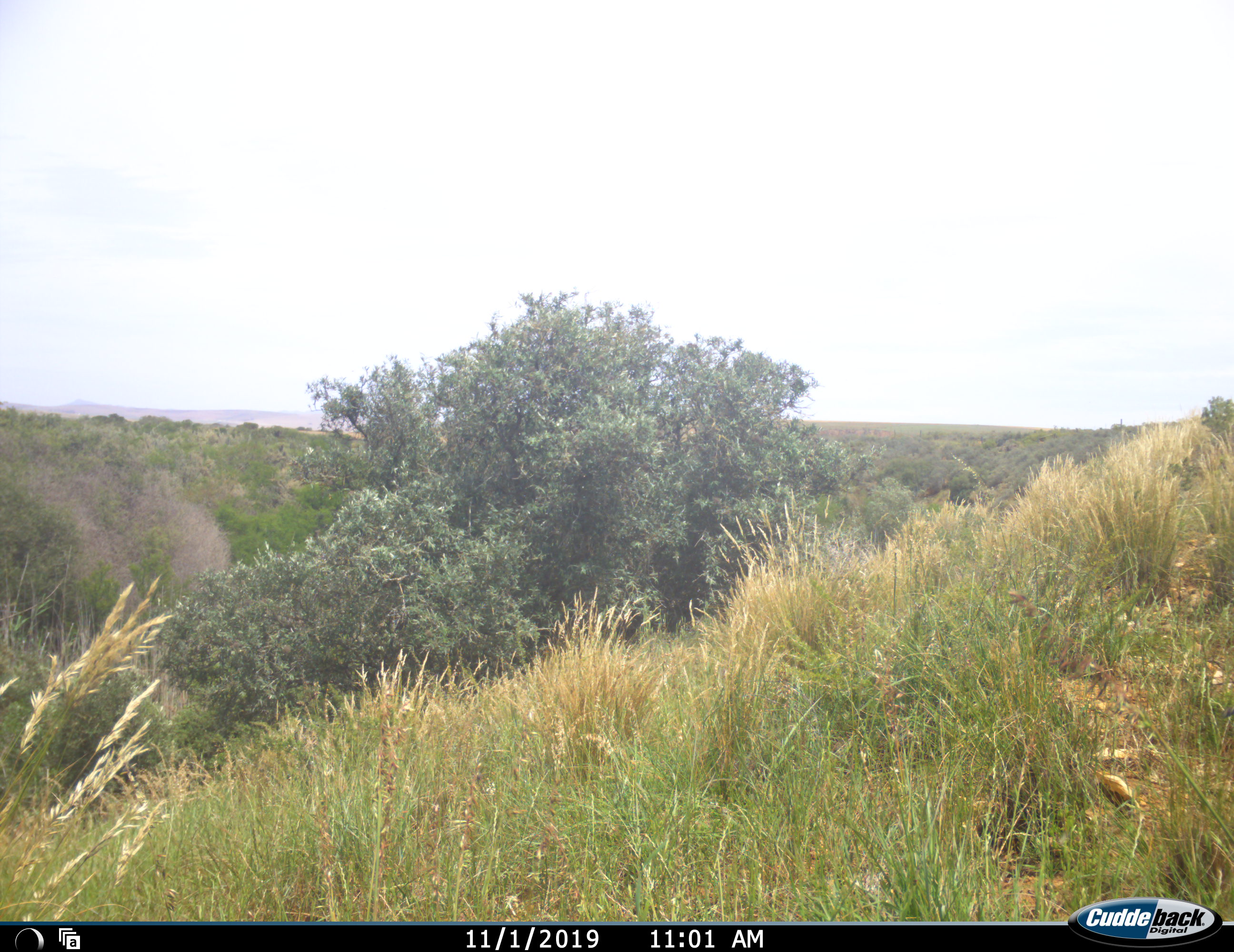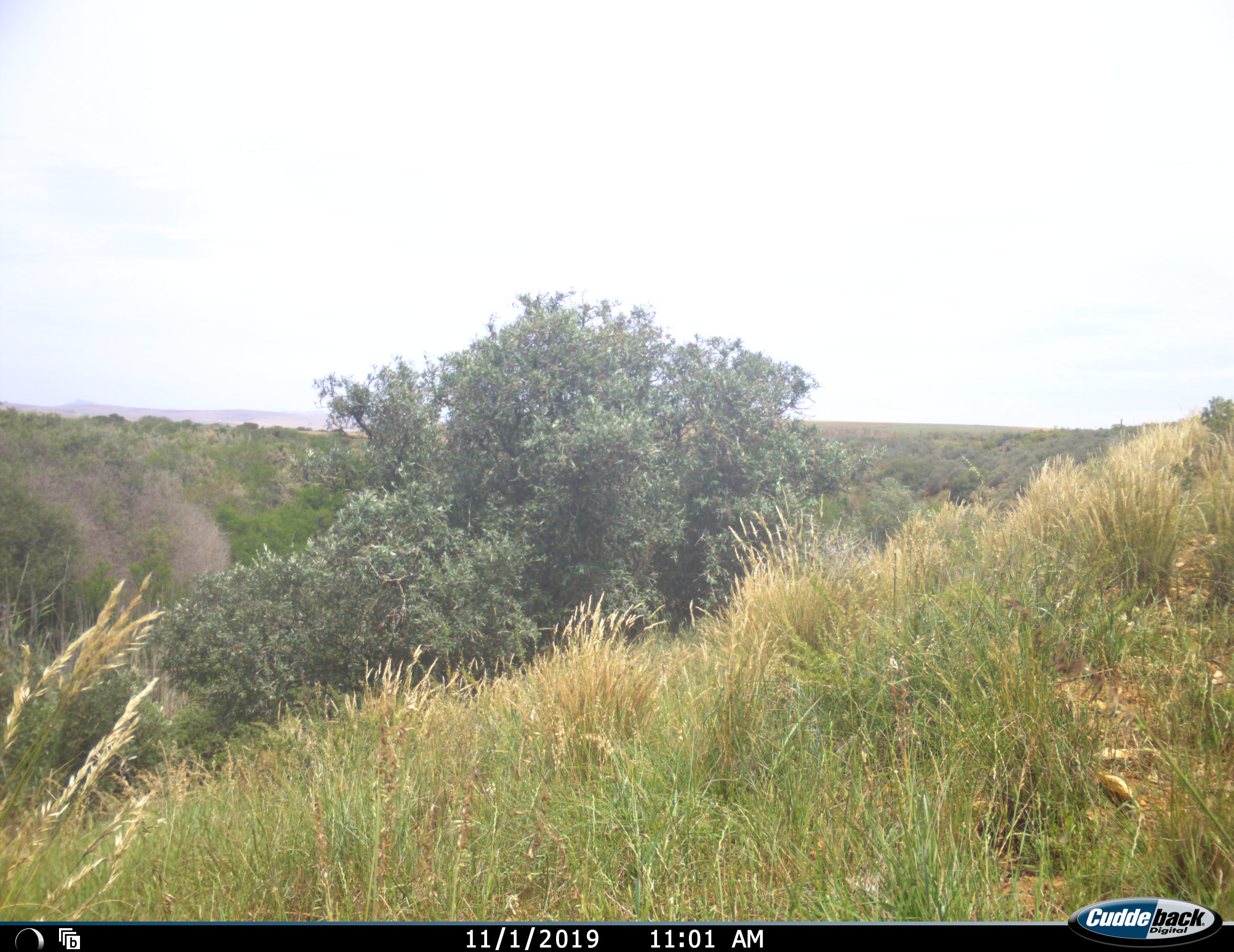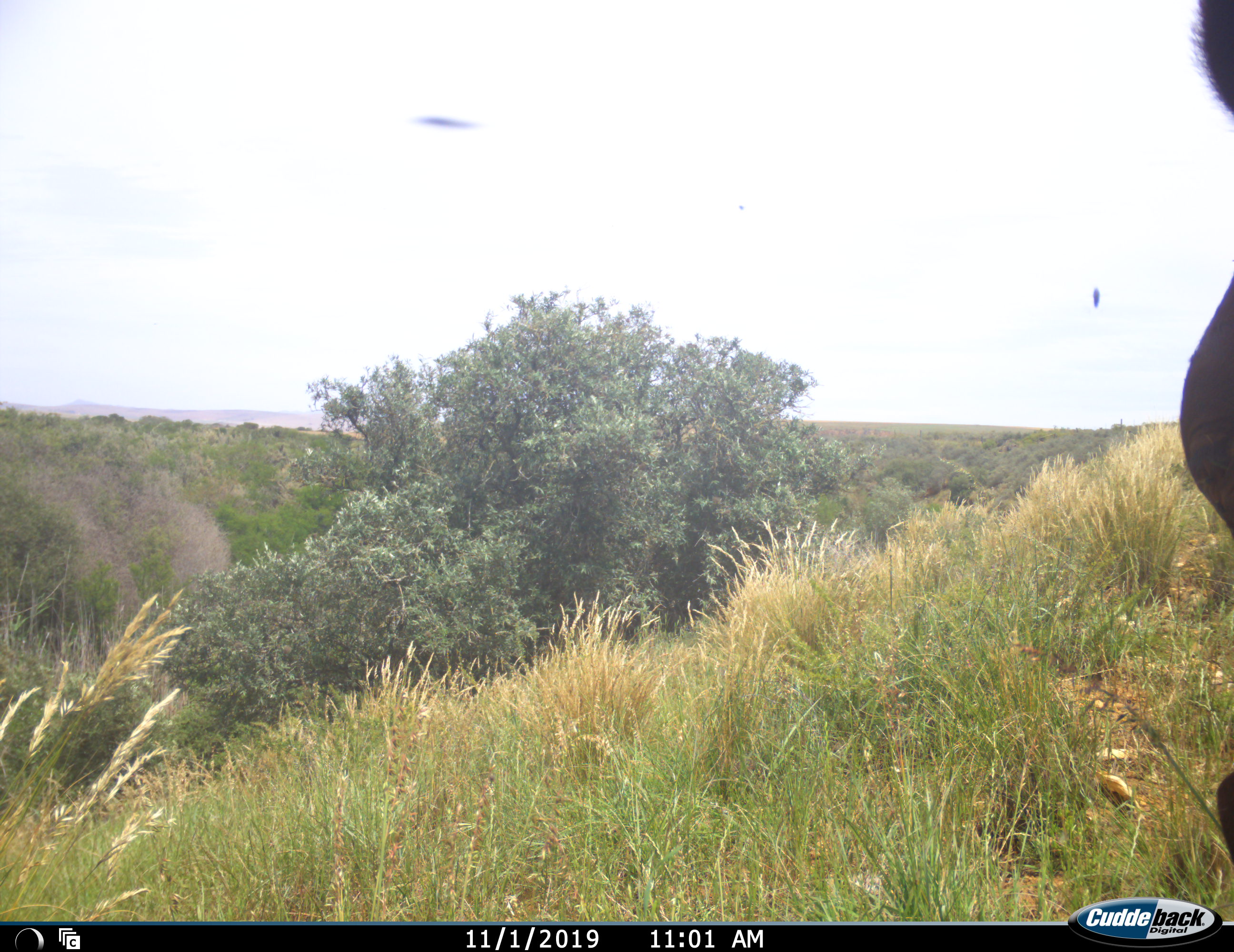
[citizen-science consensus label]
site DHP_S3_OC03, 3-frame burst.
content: unidentified animal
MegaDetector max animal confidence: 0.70